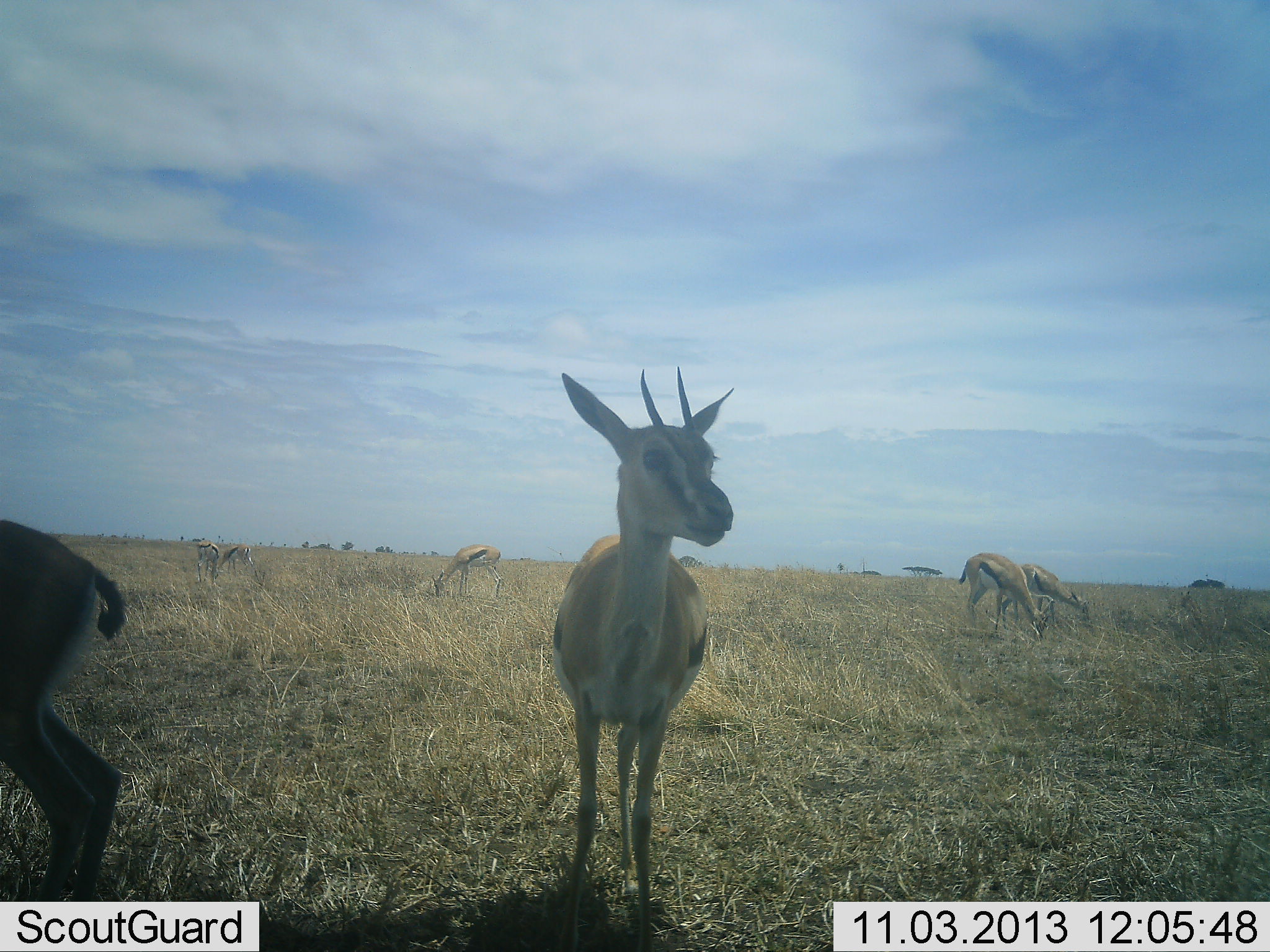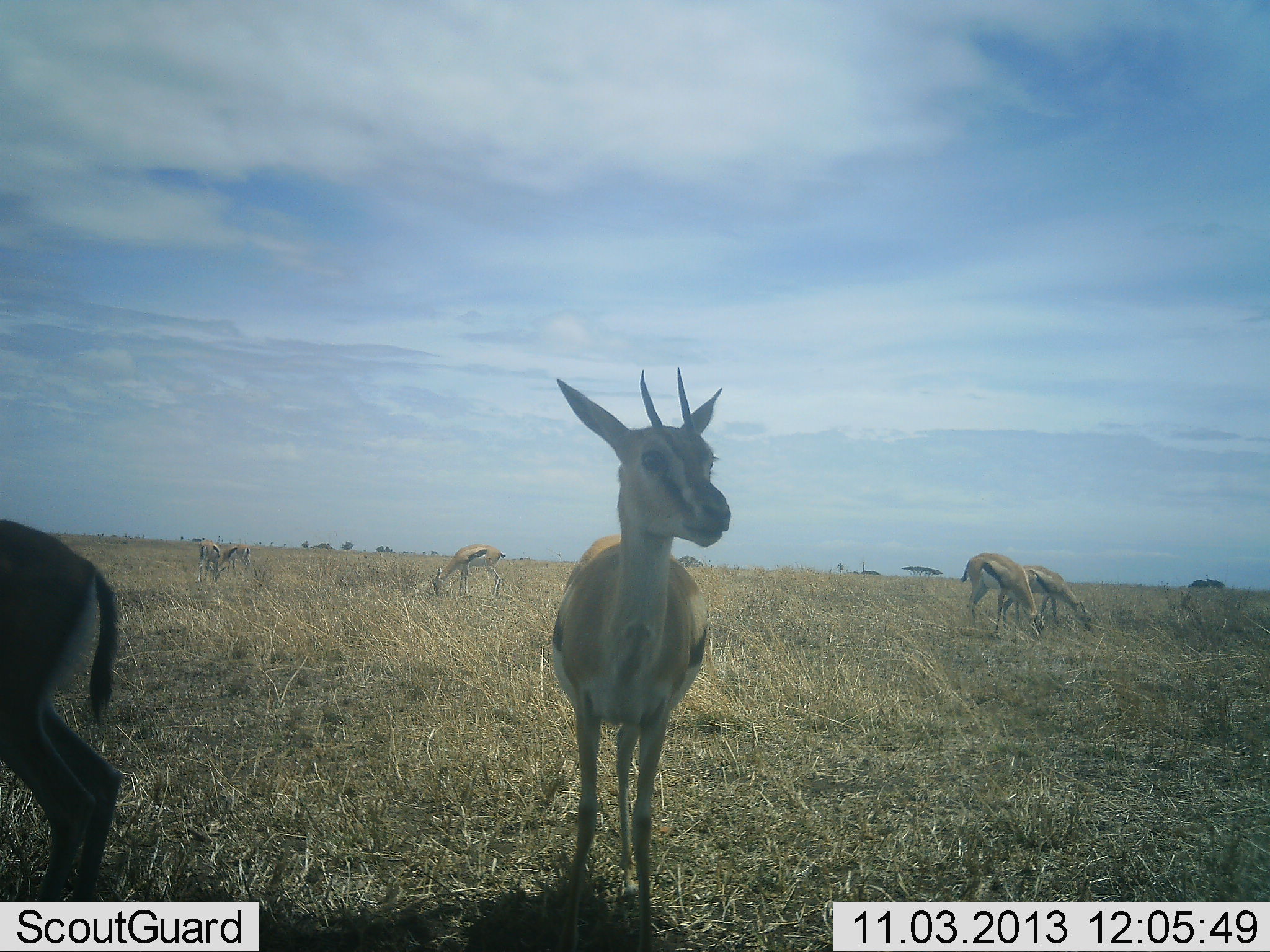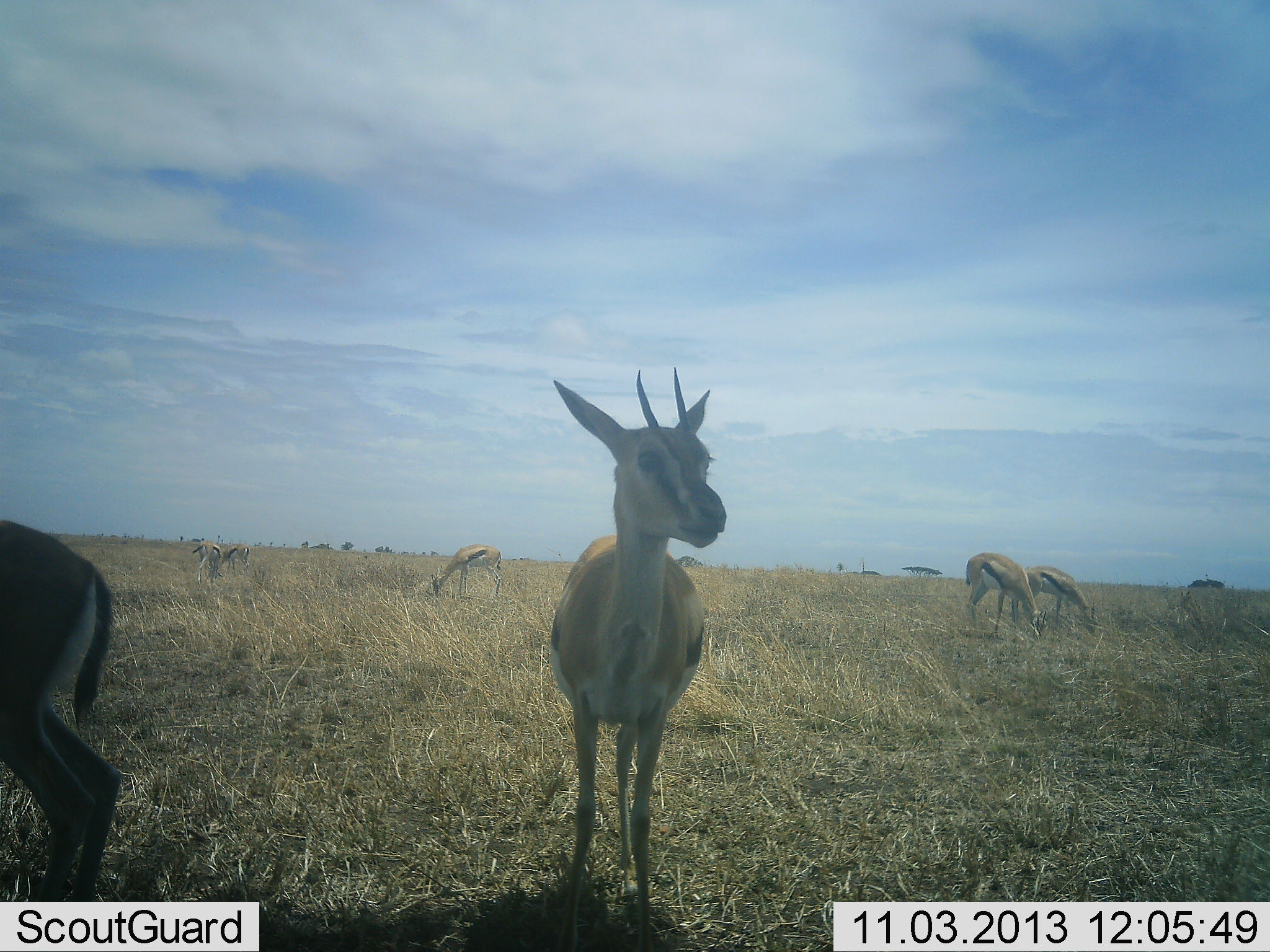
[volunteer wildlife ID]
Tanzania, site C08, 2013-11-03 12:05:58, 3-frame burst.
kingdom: Animalia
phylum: Chordata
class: Mammalia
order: Artiodactyla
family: Bovidae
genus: Eudorcas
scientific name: Eudorcas thomsonii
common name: thomson's gazelle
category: gazellethomsons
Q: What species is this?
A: Gazellethomsons (thomson's gazelle) (Eudorcas thomsonii).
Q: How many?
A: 7.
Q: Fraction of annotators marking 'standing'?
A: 70%.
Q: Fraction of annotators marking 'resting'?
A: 10%.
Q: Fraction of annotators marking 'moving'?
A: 10%.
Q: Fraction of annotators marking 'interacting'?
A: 0%.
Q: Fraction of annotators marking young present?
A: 0%.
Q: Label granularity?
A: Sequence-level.